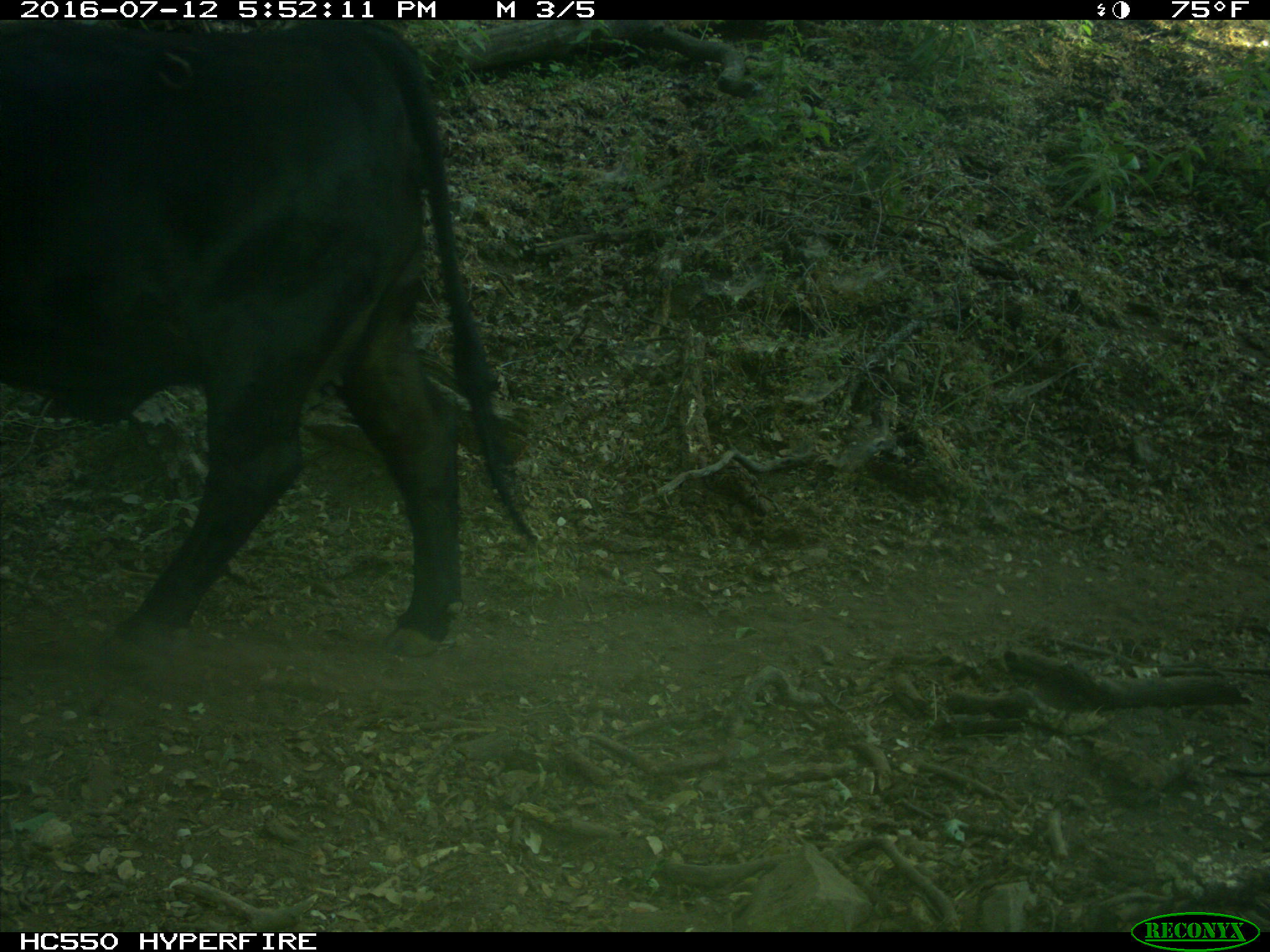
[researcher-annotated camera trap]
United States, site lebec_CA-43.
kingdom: Animalia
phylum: Chordata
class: Mammalia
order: Artiodactyla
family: Bovidae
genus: Bos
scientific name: Bos taurus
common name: domestic cow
Bos taurus (domestic cow).